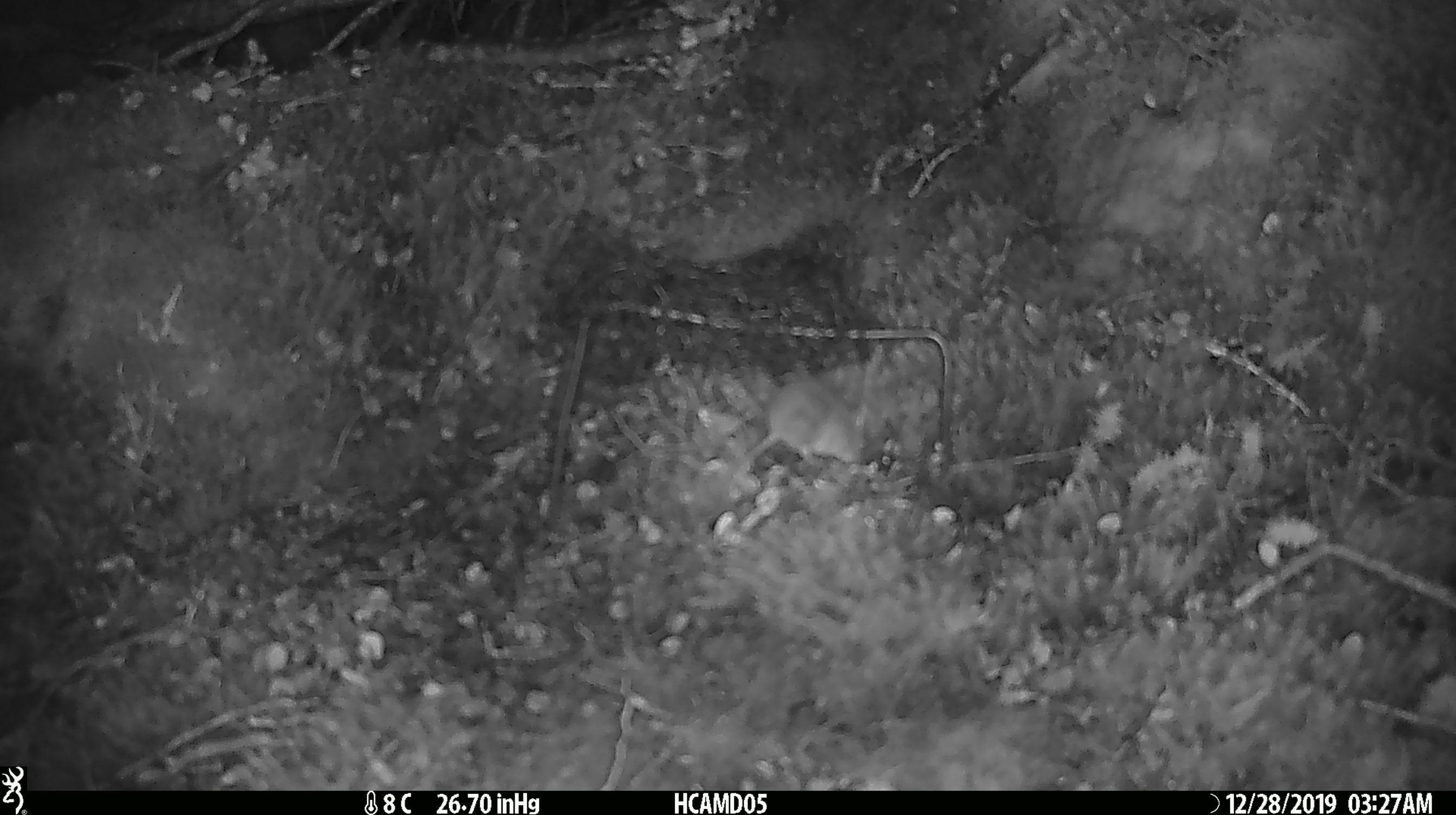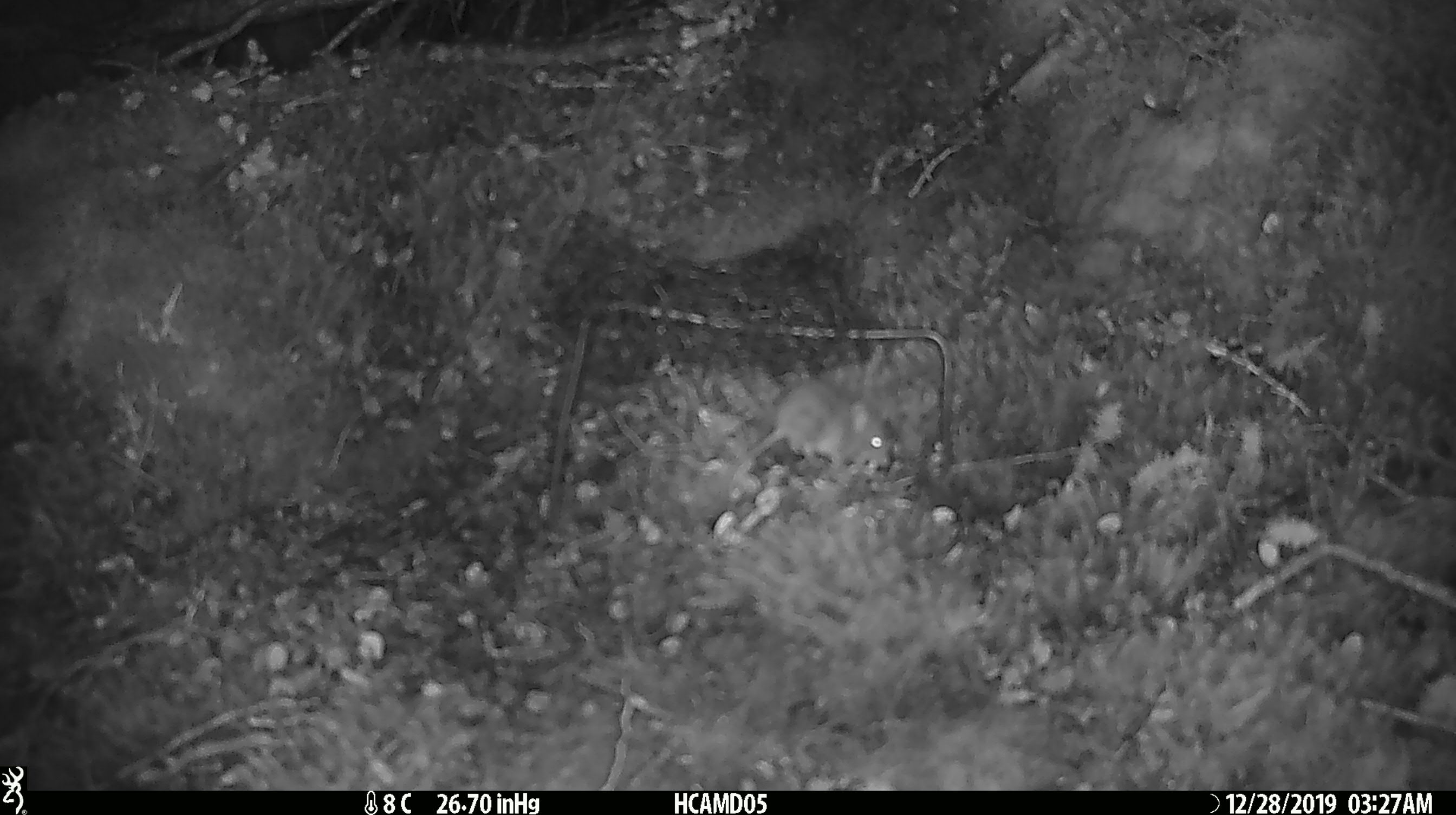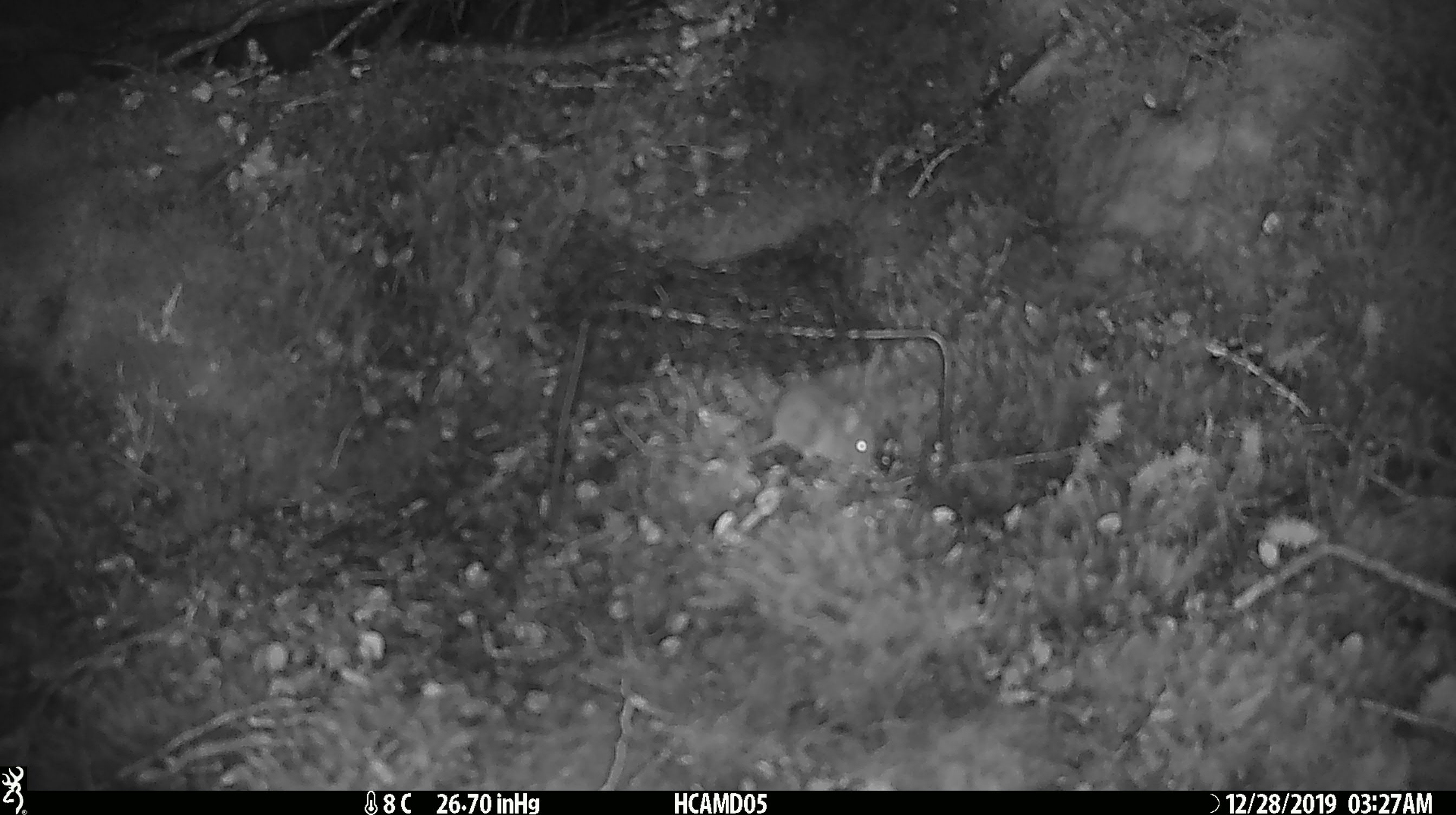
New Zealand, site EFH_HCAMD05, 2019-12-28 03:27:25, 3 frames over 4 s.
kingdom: Animalia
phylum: Chordata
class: Mammalia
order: Rodentia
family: Muridae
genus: Mus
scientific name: Mus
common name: mouse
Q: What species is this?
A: Mouse (Mus).